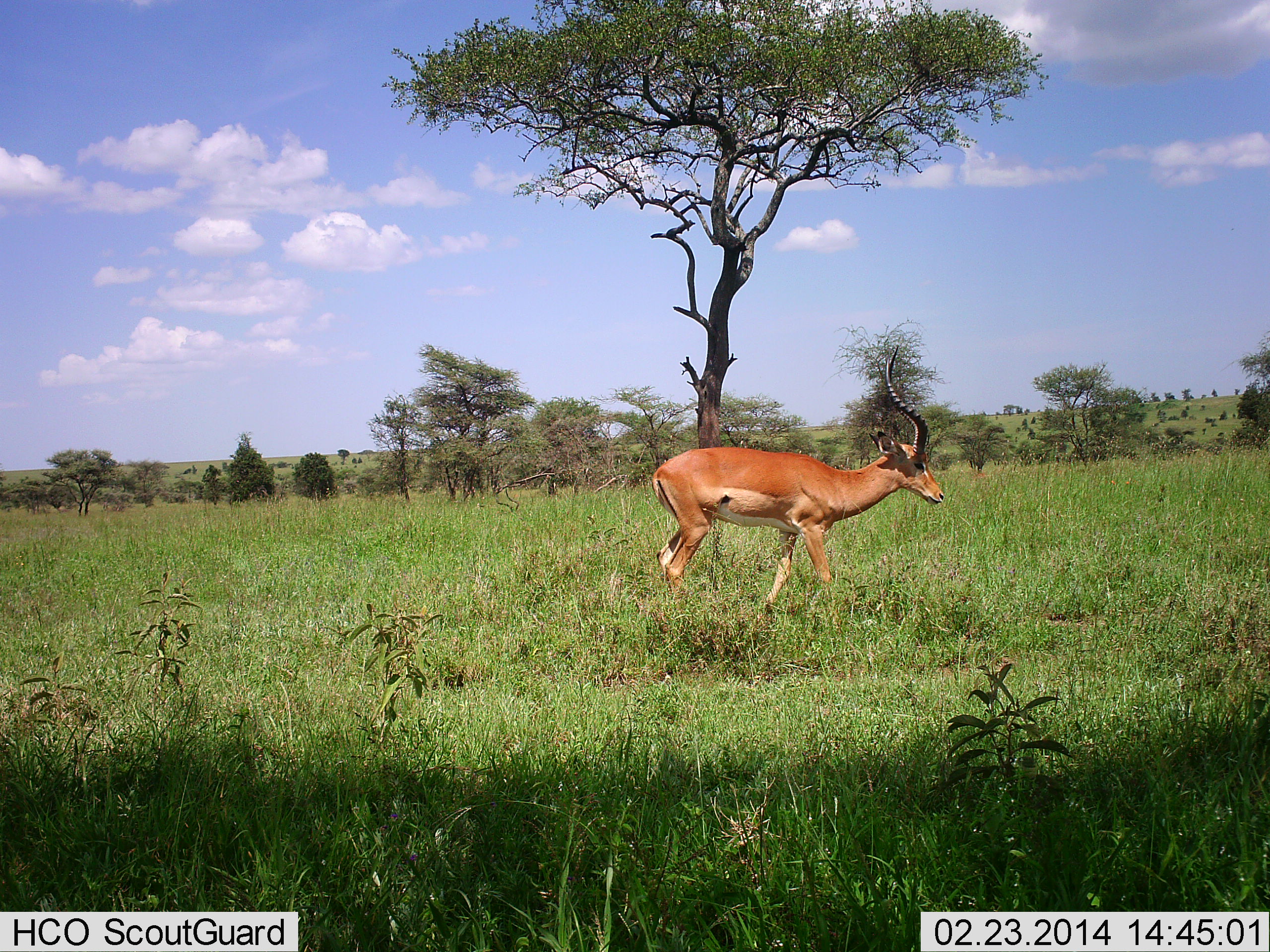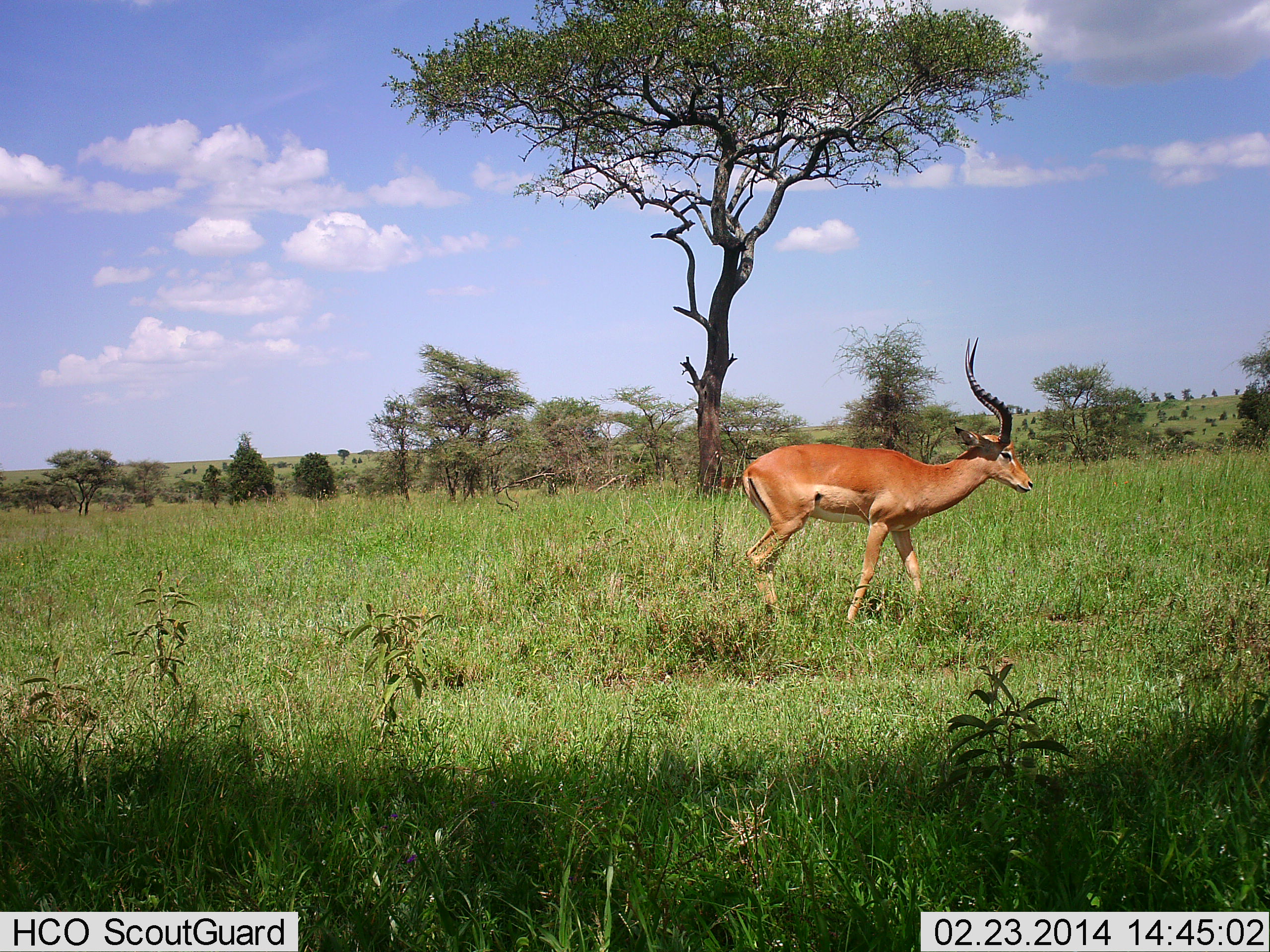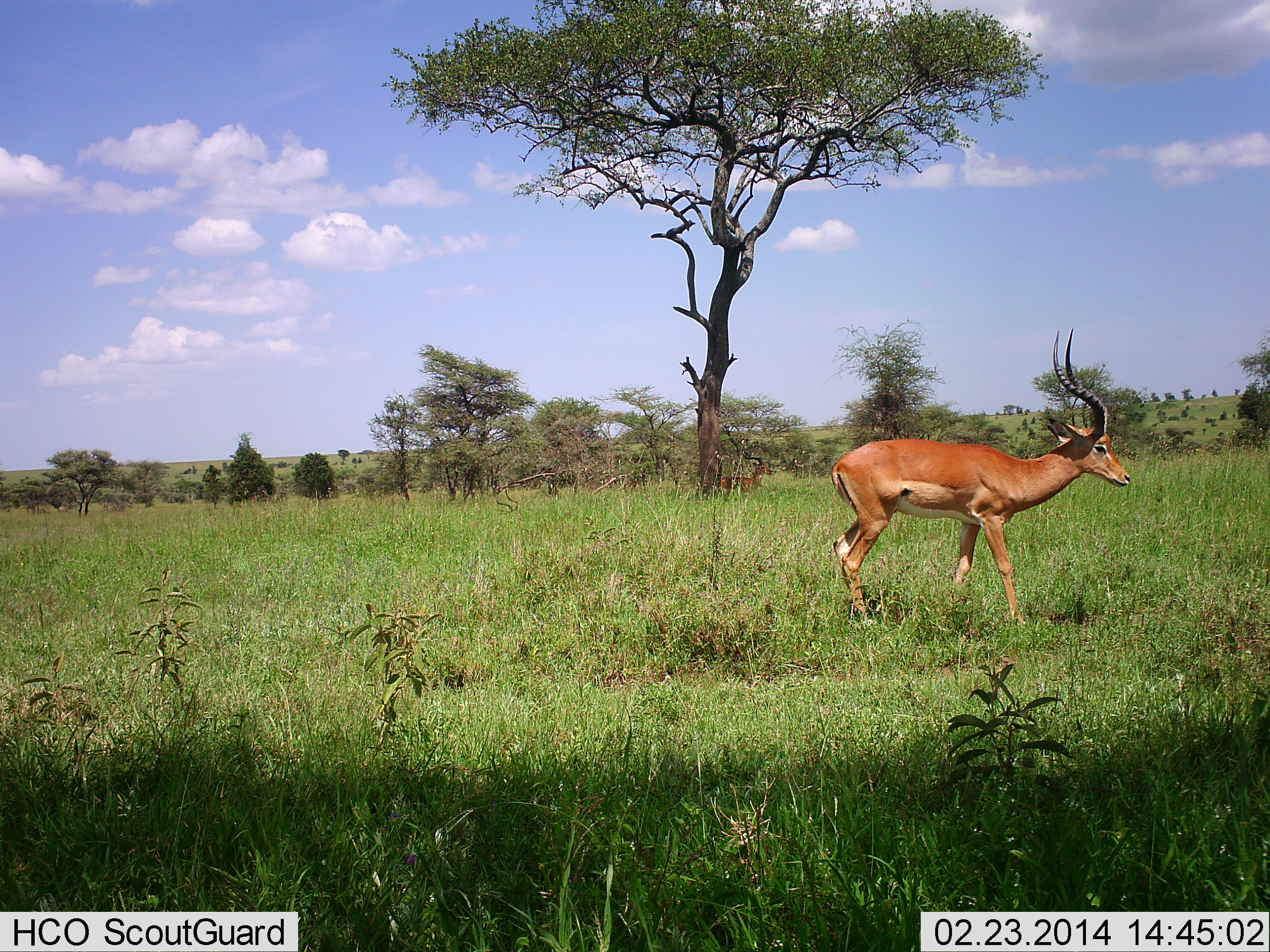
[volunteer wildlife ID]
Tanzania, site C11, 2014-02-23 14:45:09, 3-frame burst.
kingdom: Animalia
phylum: Chordata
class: Mammalia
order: Artiodactyla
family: Bovidae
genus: Aepyceros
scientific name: Aepyceros melampus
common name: impala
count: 1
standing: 10%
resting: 0%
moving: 100%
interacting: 0%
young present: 0%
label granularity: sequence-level